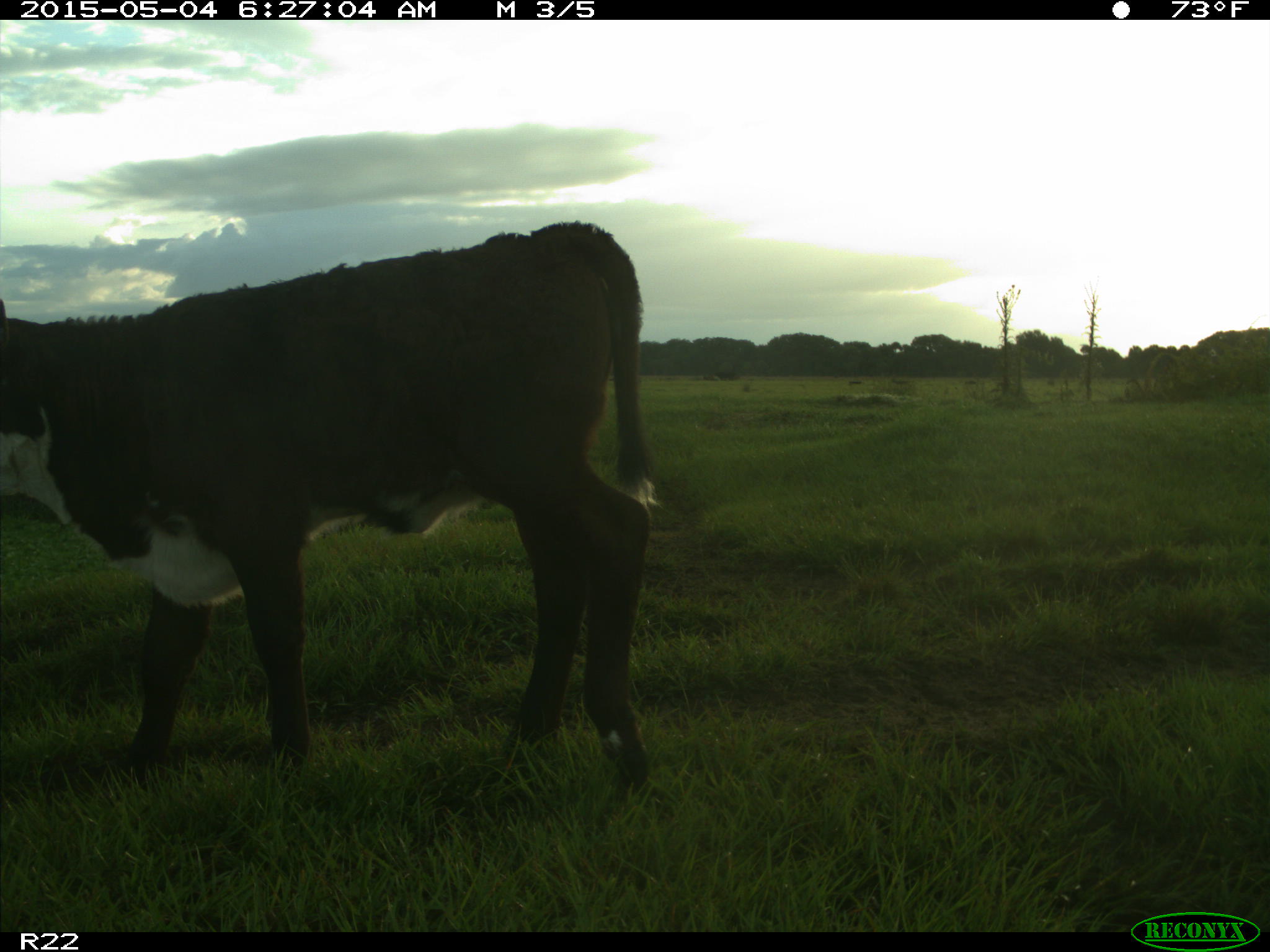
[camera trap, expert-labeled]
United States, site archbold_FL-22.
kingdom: Animalia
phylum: Chordata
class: Mammalia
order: Artiodactyla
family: Bovidae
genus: Bos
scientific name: Bos taurus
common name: domestic cow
Bos taurus (domestic cow).